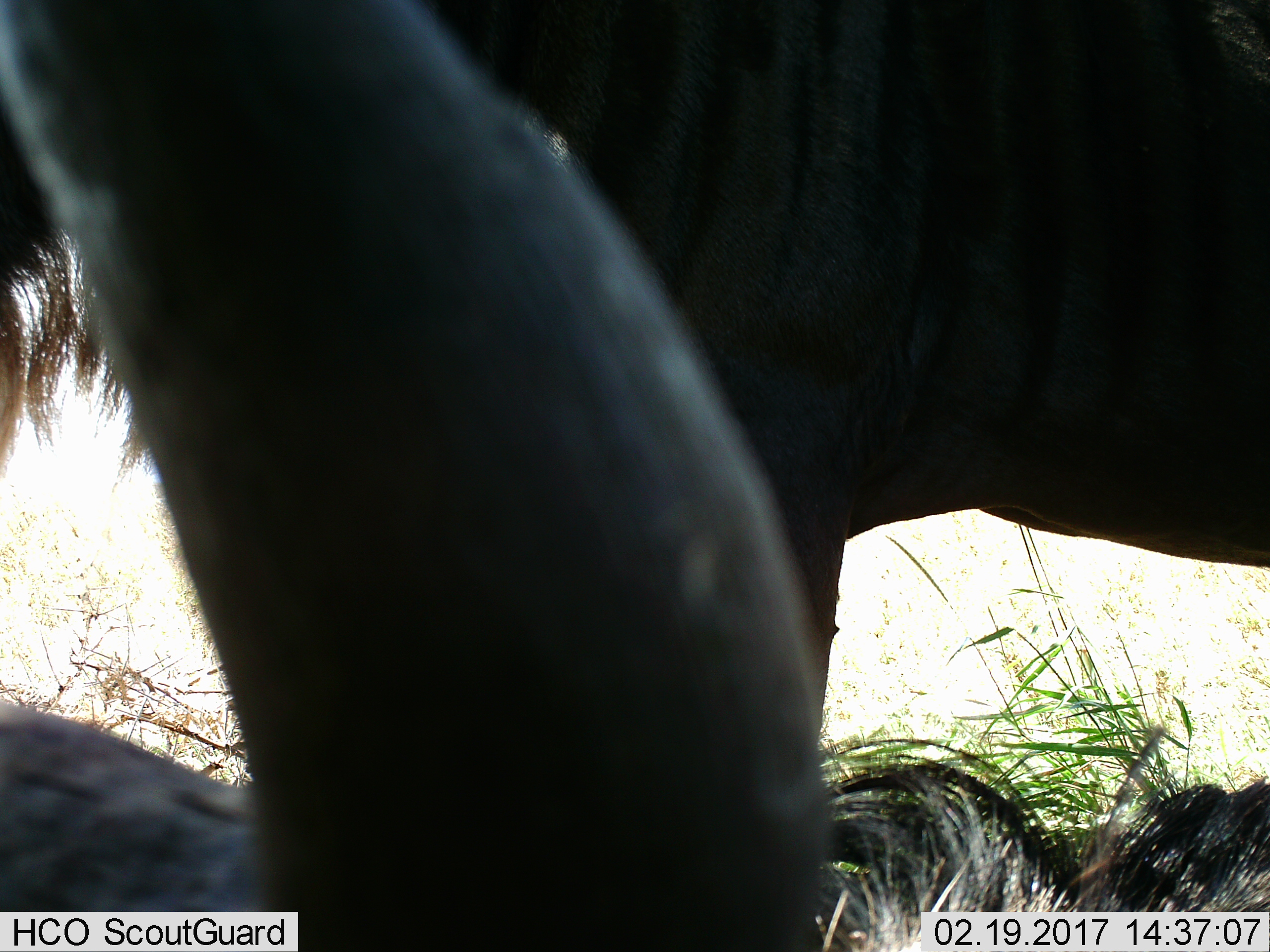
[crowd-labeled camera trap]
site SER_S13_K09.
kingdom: Animalia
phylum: Chordata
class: Mammalia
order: Artiodactyla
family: Bovidae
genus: Connochaetes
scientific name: Connochaetes taurinus taurinus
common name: blue wildebeest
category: wildebeestblue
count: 2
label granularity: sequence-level